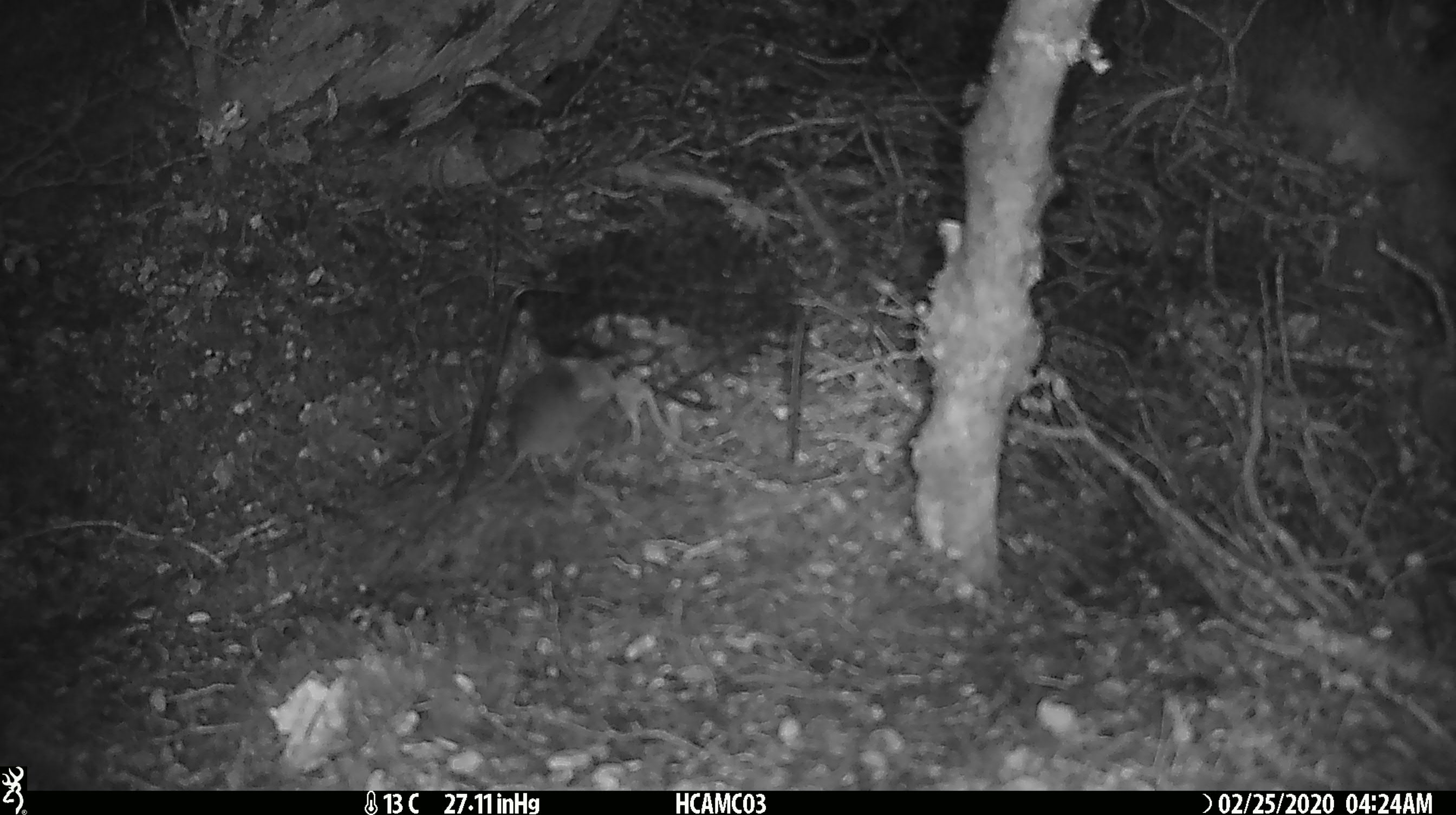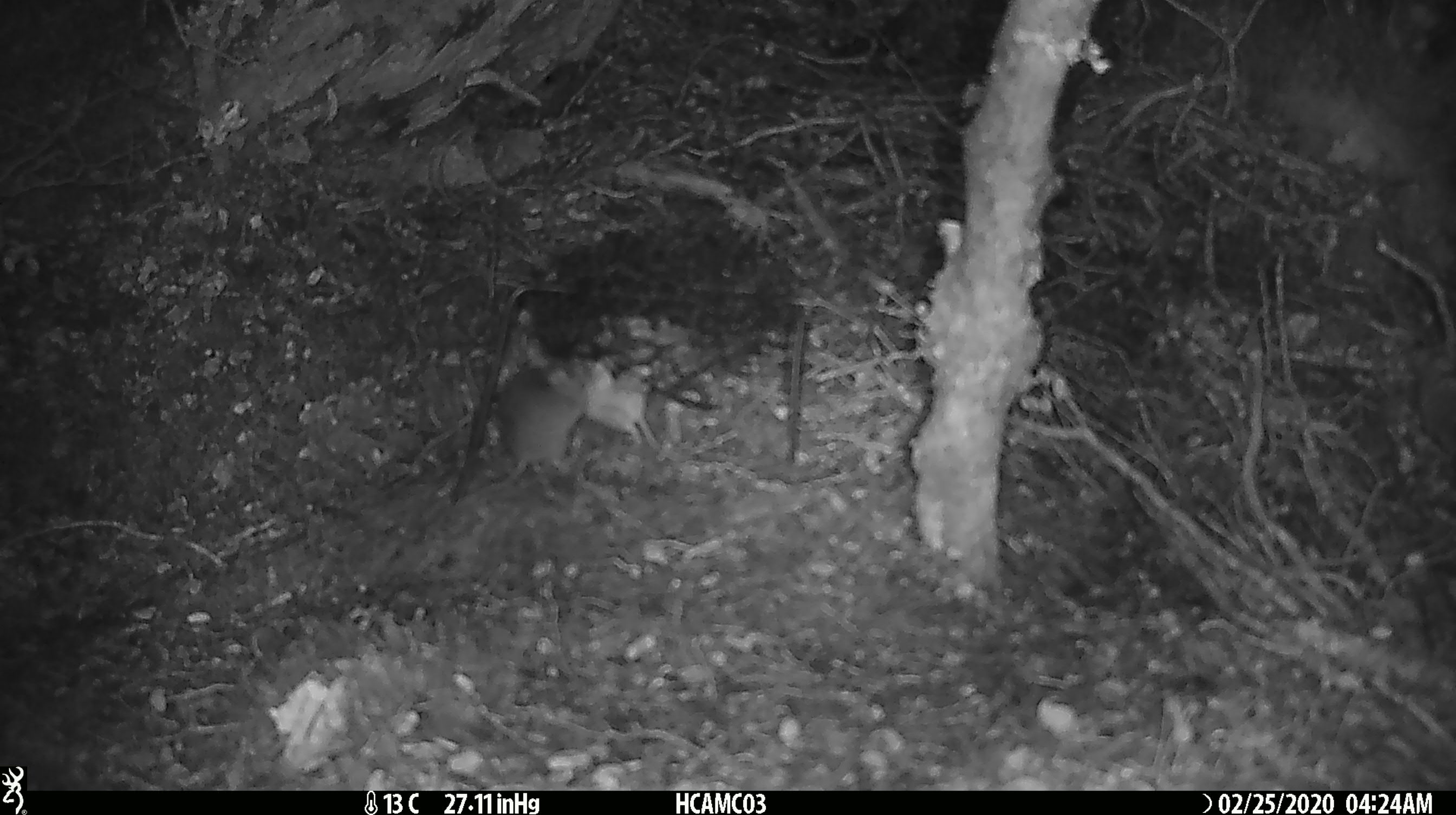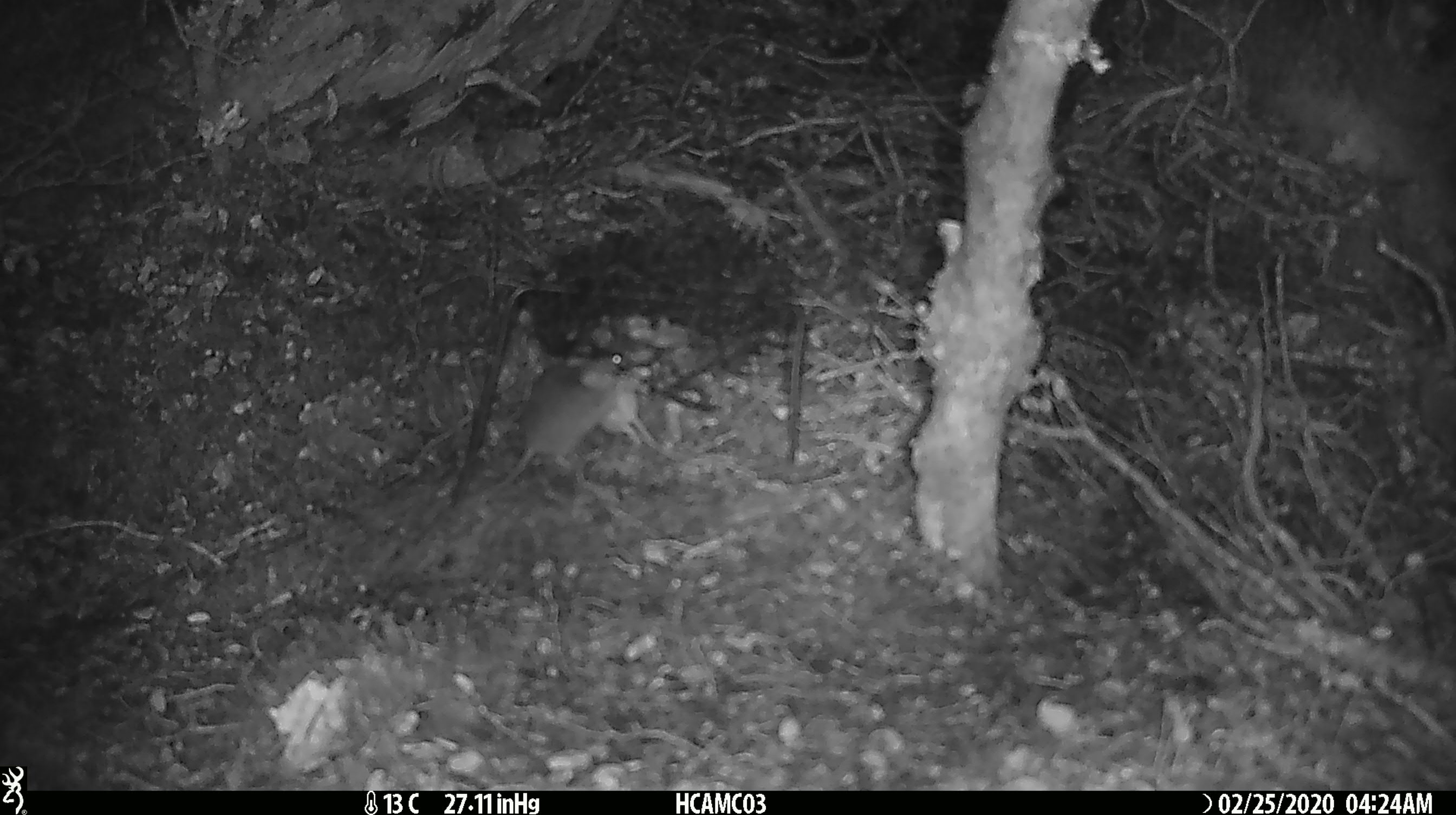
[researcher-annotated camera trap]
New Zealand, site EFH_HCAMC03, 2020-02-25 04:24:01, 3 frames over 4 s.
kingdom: Animalia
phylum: Chordata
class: Mammalia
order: Rodentia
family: Muridae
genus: Mus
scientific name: Mus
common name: mouse